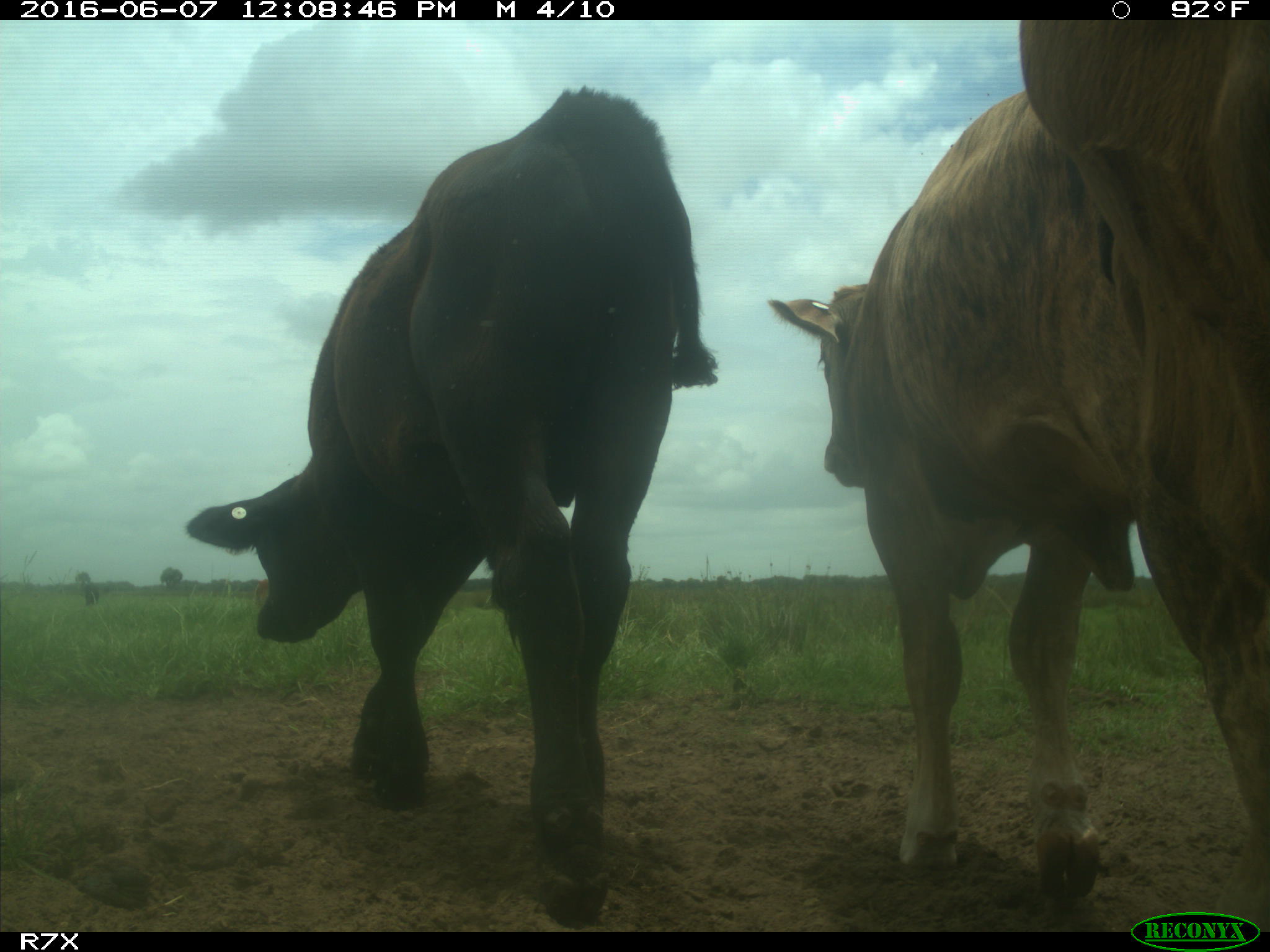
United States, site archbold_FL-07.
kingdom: Animalia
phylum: Chordata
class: Mammalia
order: Artiodactyla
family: Bovidae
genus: Bos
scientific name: Bos taurus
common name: domestic cow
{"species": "Bos taurus (domestic cow)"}